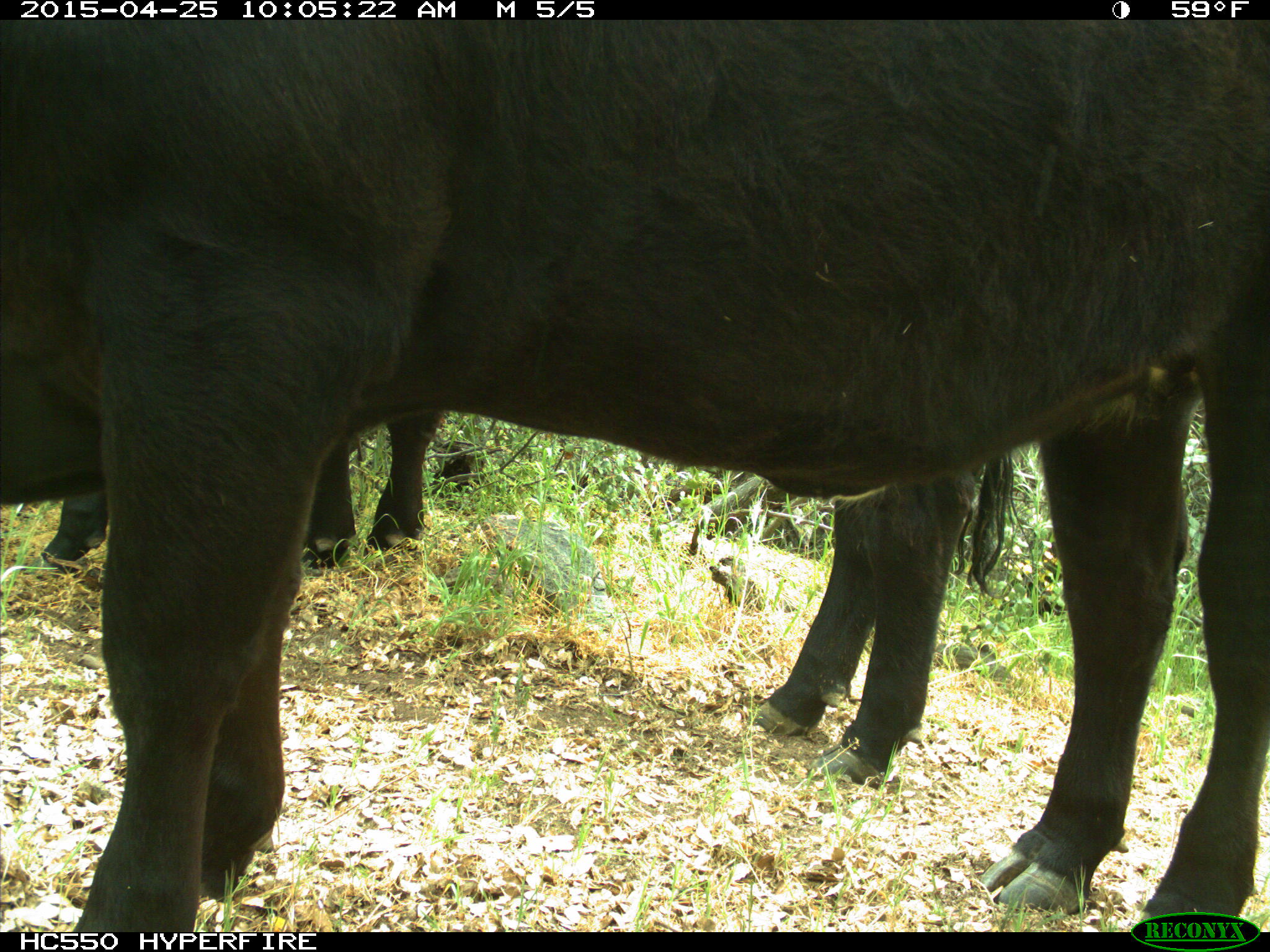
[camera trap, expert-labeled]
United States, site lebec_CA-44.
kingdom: Animalia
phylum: Chordata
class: Mammalia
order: Artiodactyla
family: Suidae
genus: Sus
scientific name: Sus scrofa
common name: wild boar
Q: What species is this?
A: Sus scrofa (wild boar).